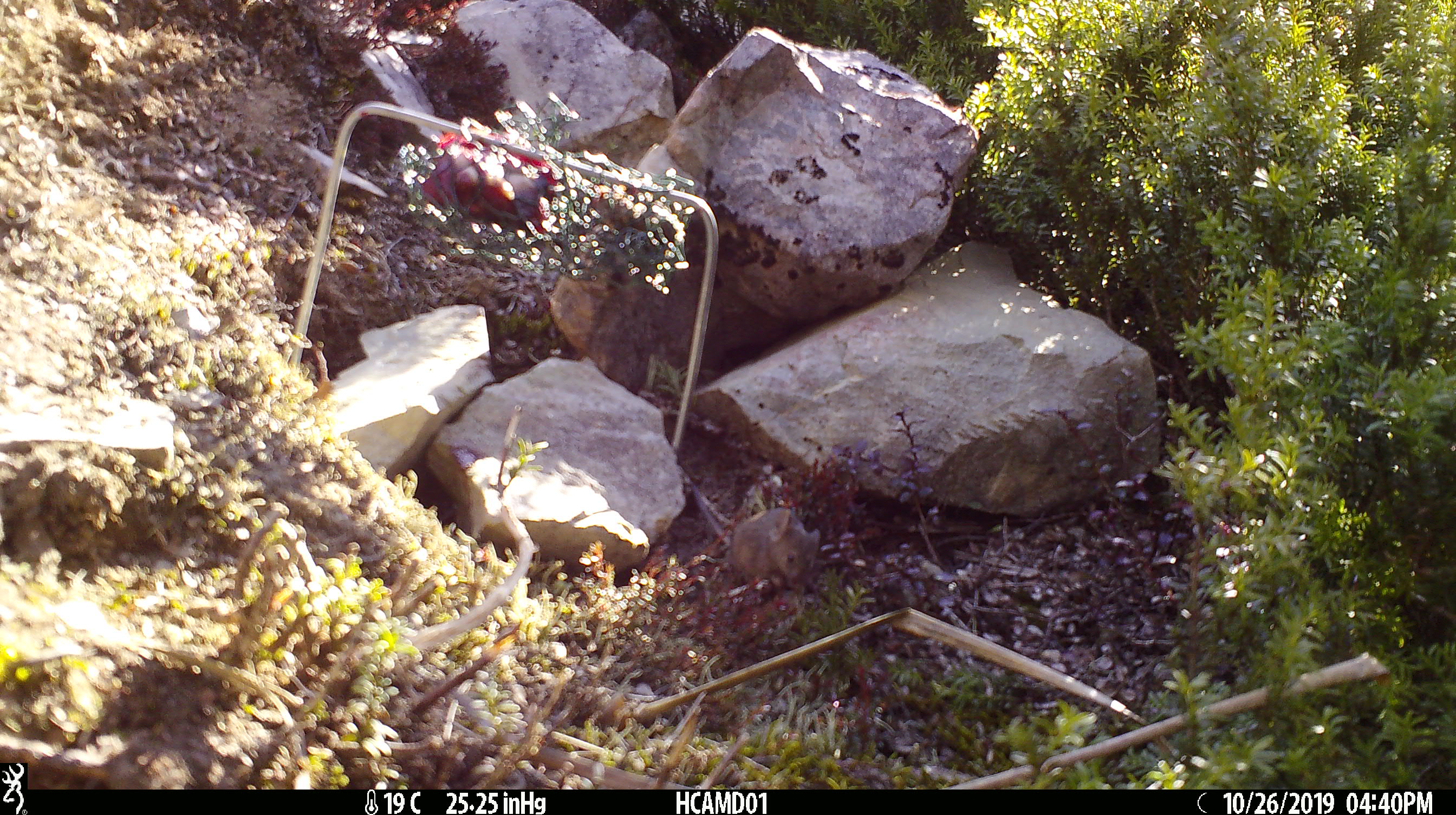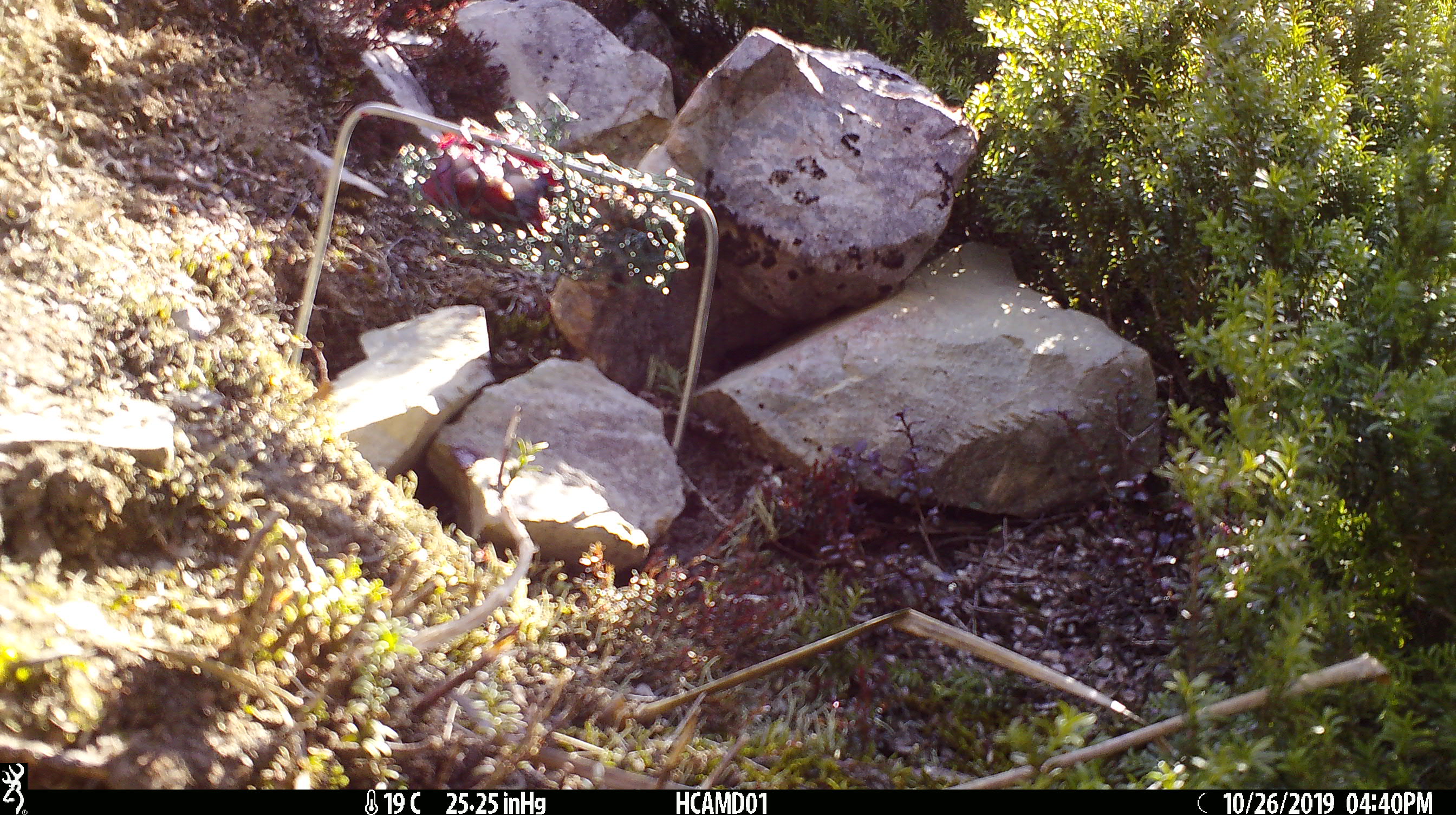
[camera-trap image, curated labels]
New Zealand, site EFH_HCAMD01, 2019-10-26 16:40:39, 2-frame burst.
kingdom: Animalia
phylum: Chordata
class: Mammalia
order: Rodentia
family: Muridae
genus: Mus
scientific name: Mus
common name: mouse